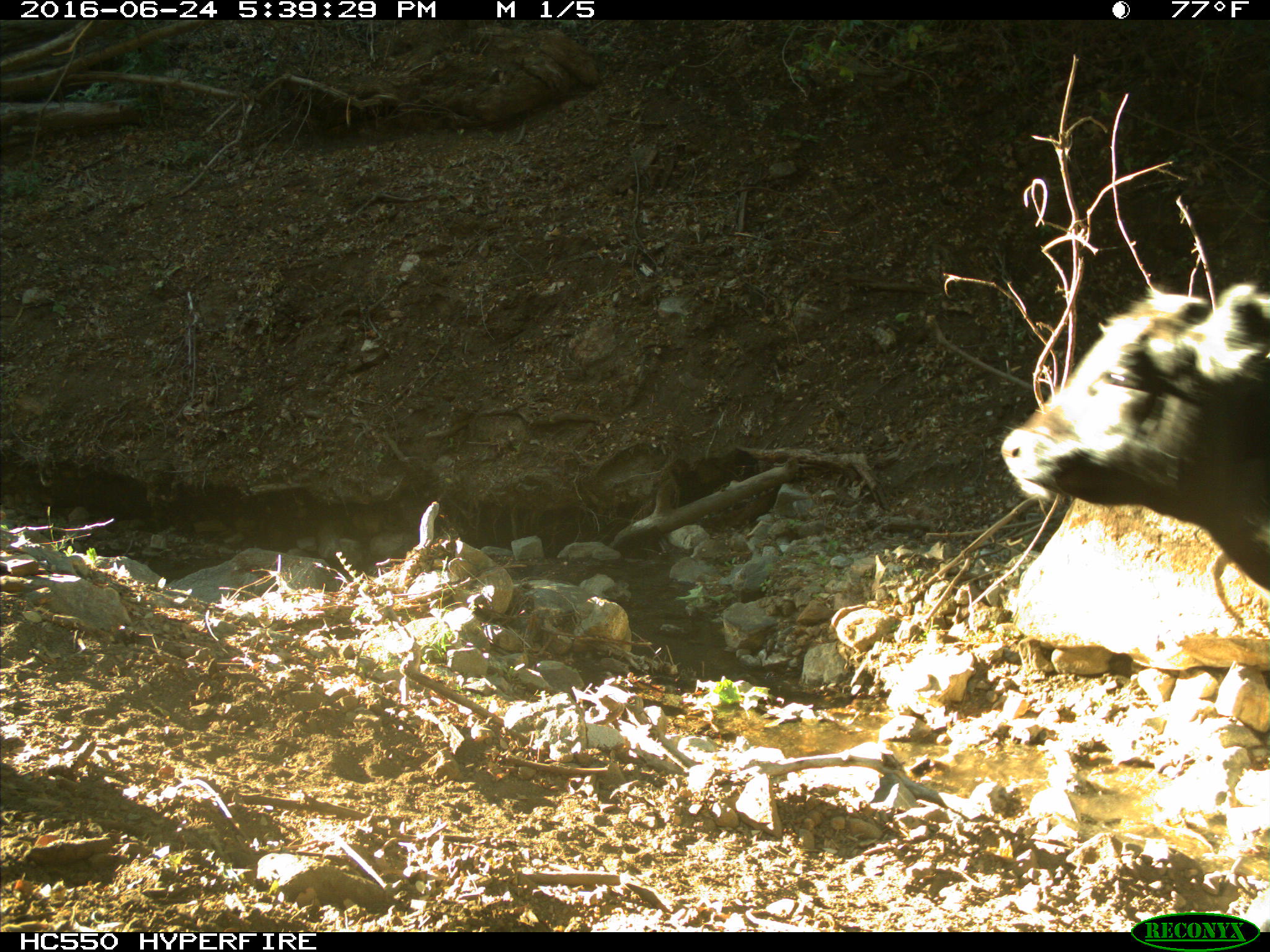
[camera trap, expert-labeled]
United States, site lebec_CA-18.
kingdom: Animalia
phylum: Chordata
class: Mammalia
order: Artiodactyla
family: Bovidae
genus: Bos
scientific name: Bos taurus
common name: domestic cow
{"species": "Bos taurus (domestic cow)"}